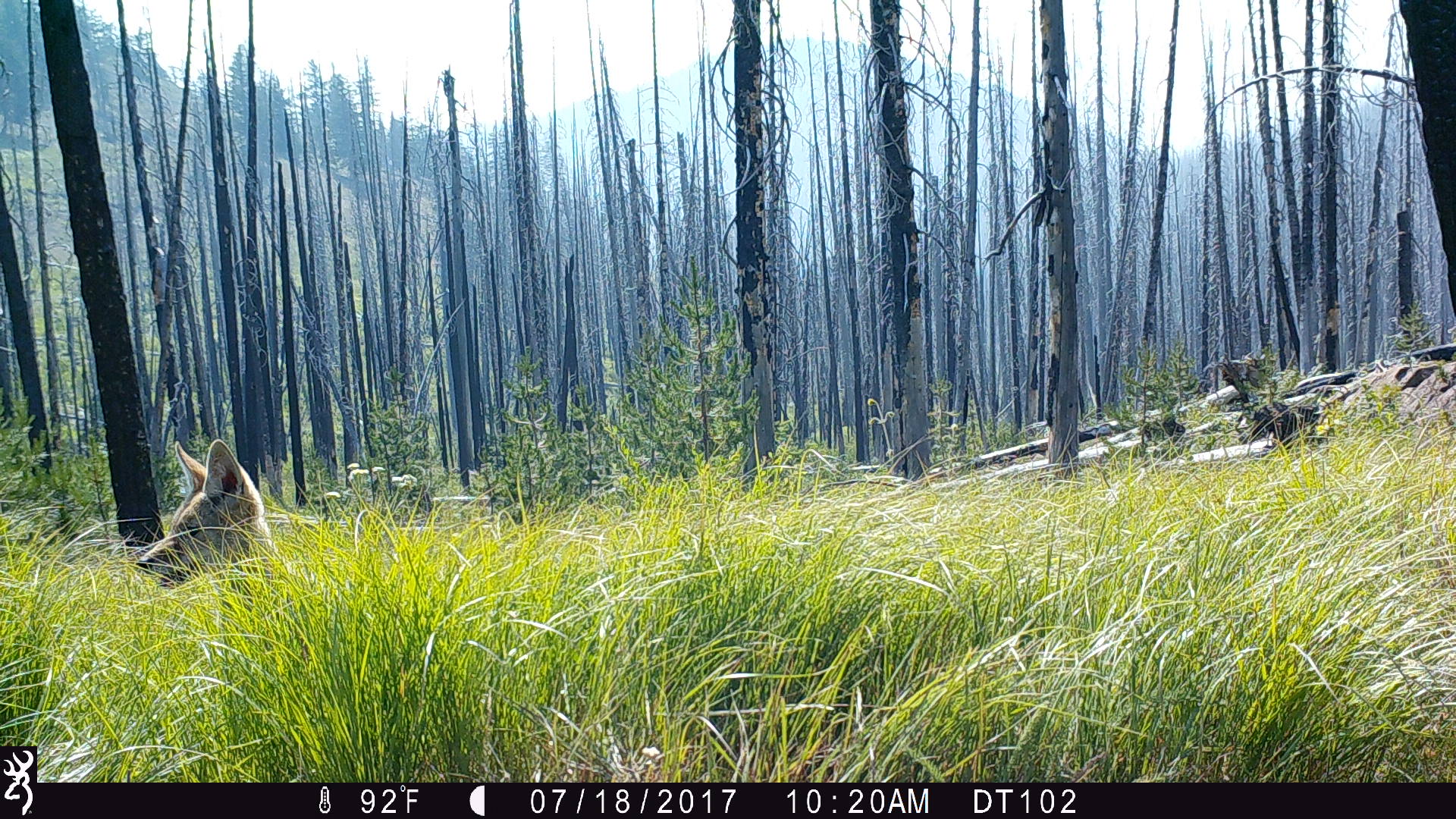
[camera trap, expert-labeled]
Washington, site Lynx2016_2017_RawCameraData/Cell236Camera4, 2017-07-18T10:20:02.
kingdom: Animalia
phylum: Chordata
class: Mammalia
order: Carnivora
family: Canidae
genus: Canis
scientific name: Canis latrans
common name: coyote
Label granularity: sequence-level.